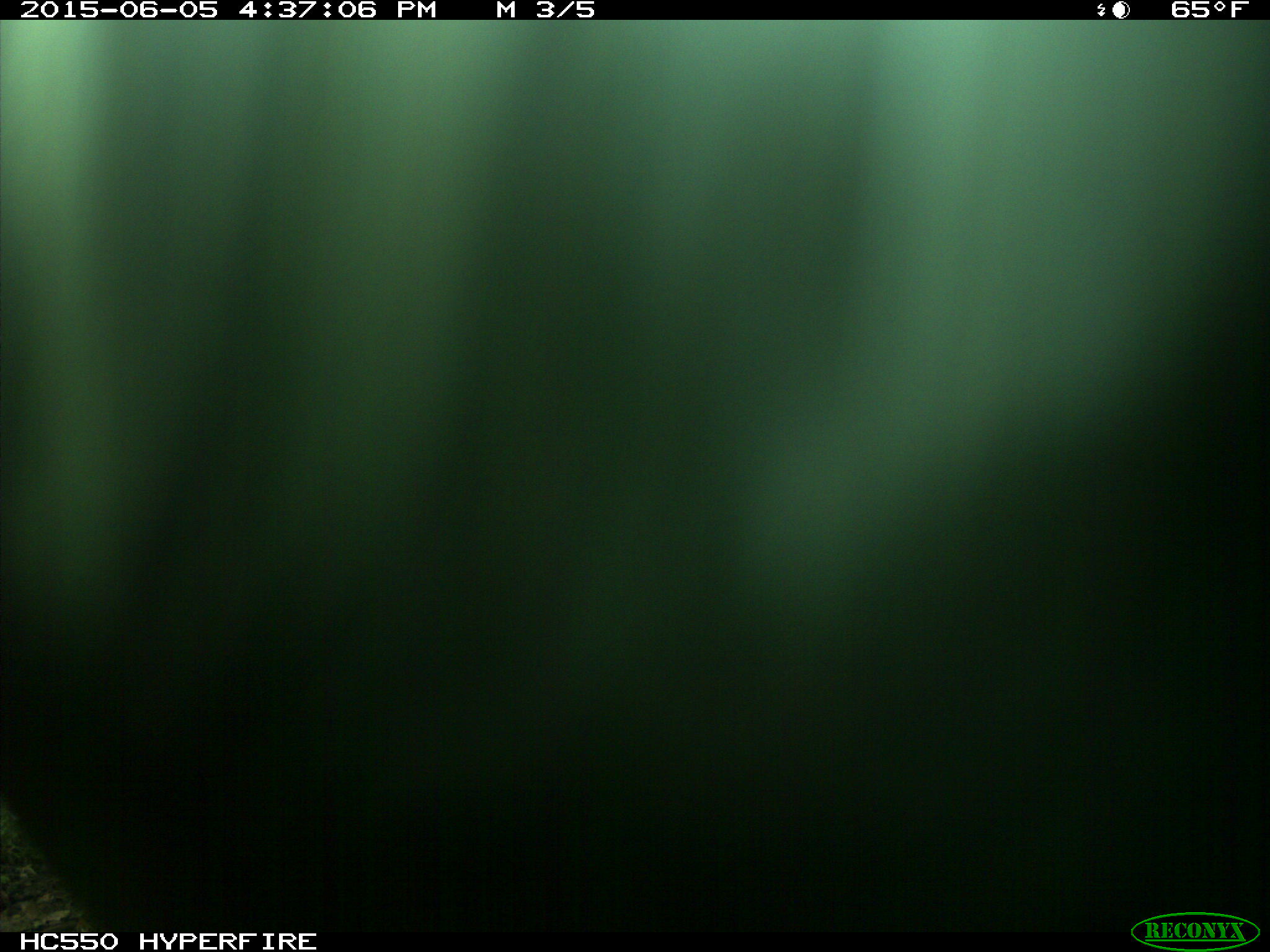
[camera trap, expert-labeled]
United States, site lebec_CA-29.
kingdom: Animalia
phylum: Chordata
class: Mammalia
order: Artiodactyla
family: Bovidae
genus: Bos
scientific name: Bos taurus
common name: domestic cow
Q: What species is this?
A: Bos taurus (domestic cow).